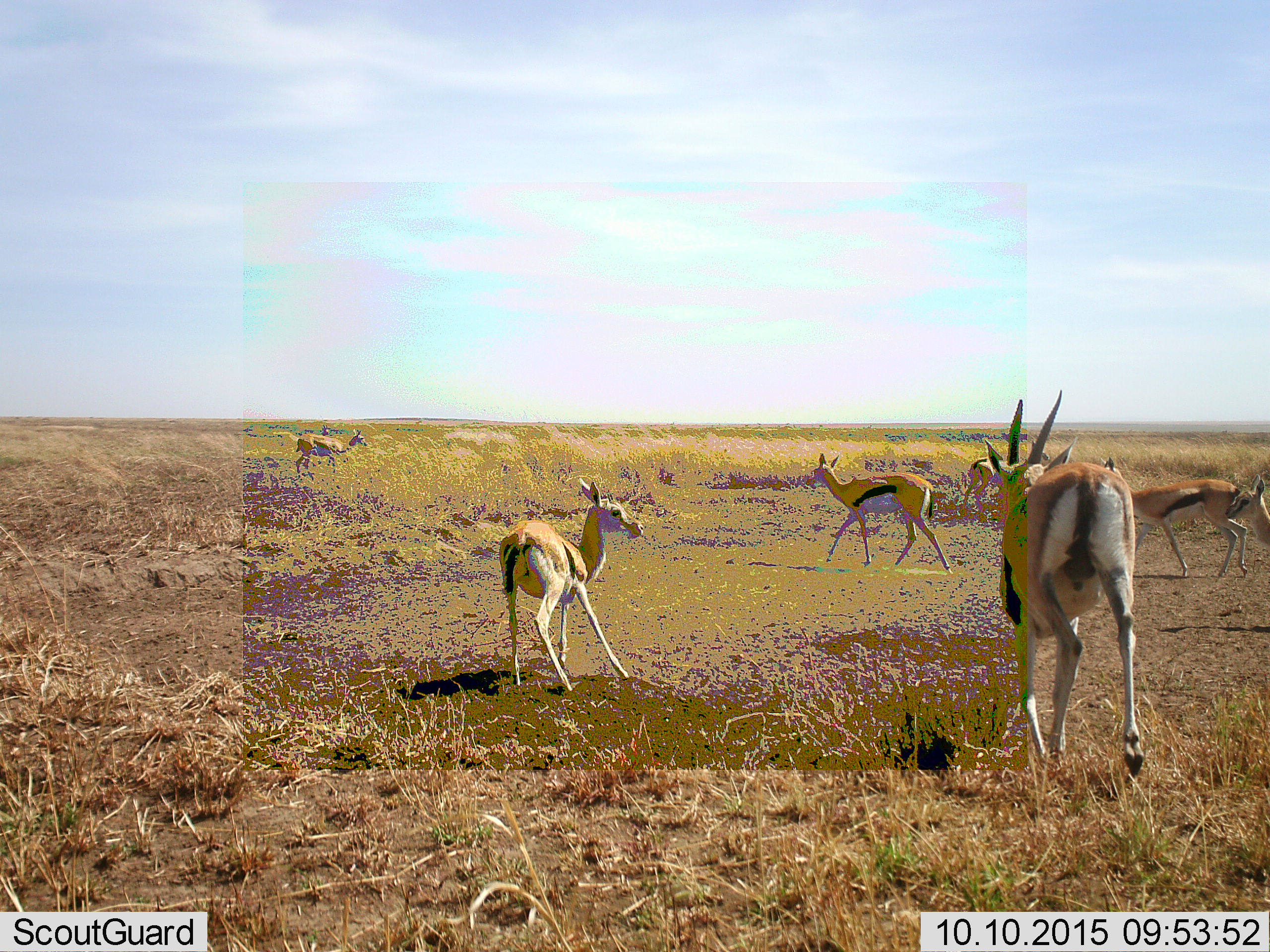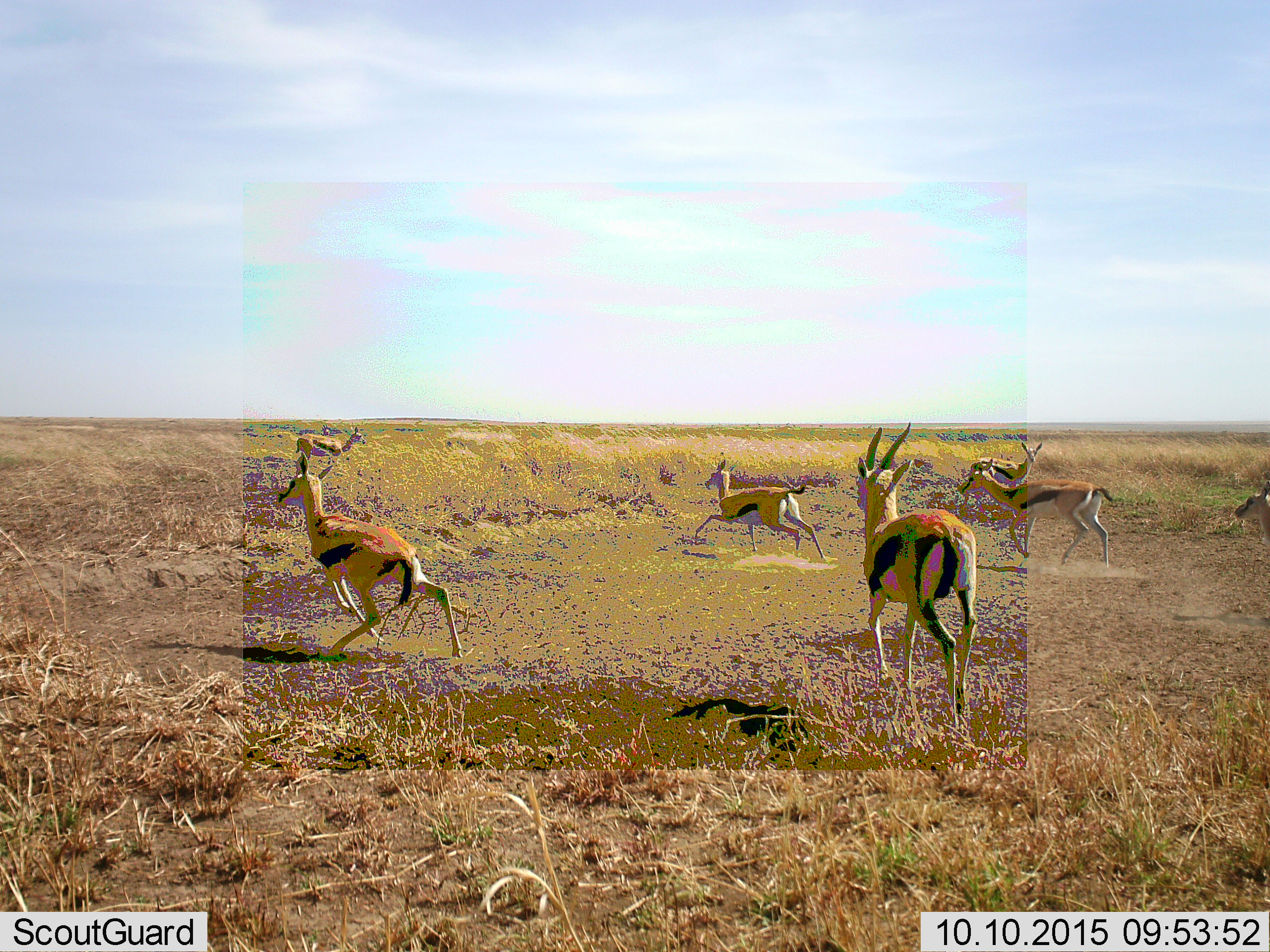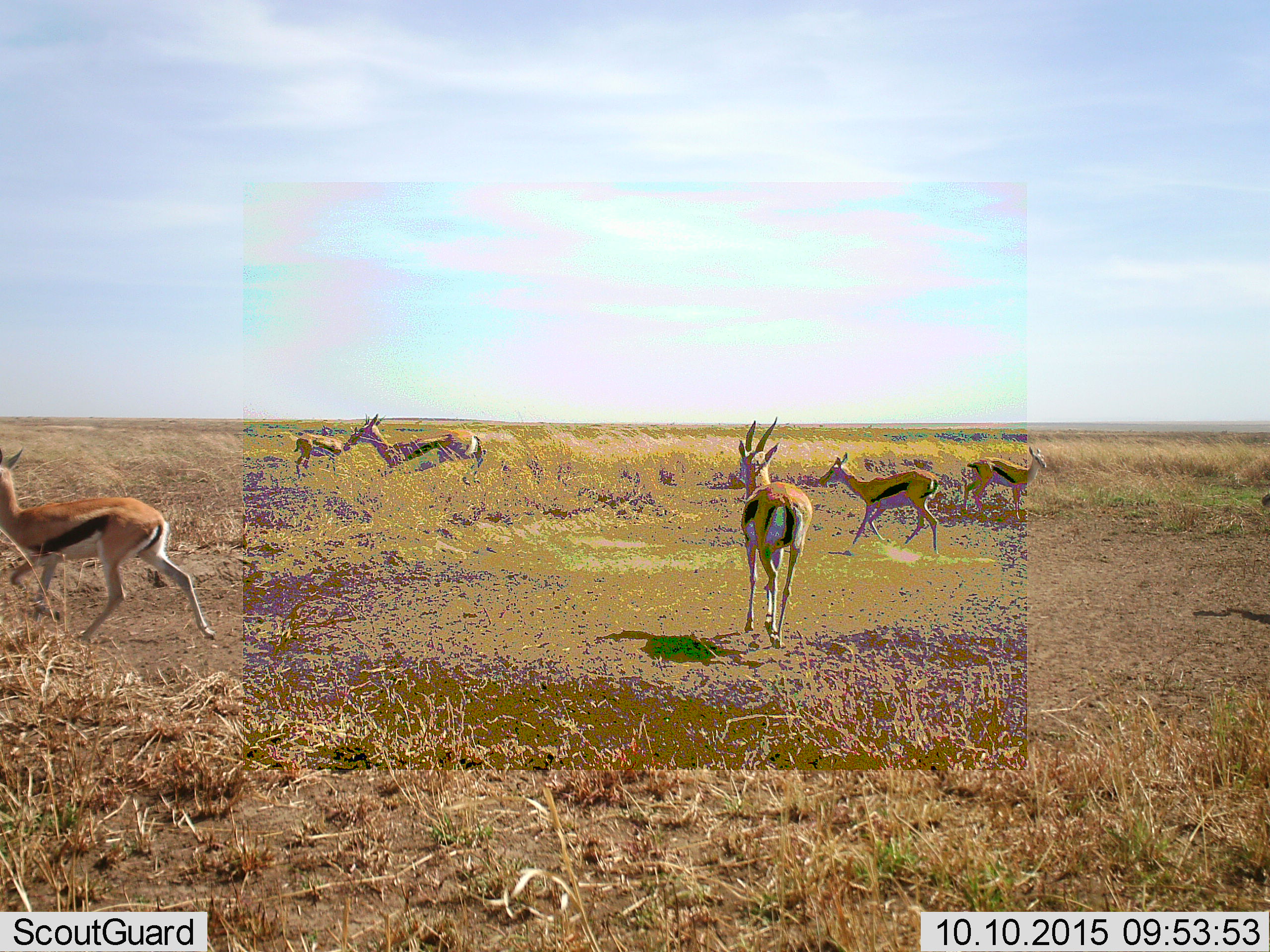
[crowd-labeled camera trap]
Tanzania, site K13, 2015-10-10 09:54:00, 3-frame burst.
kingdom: Animalia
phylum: Chordata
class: Mammalia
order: Artiodactyla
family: Bovidae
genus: Eudorcas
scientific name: Eudorcas thomsonii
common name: thomson's gazelle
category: gazellethomsons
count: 7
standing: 12%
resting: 0%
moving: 100%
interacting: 12%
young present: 38%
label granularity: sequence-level